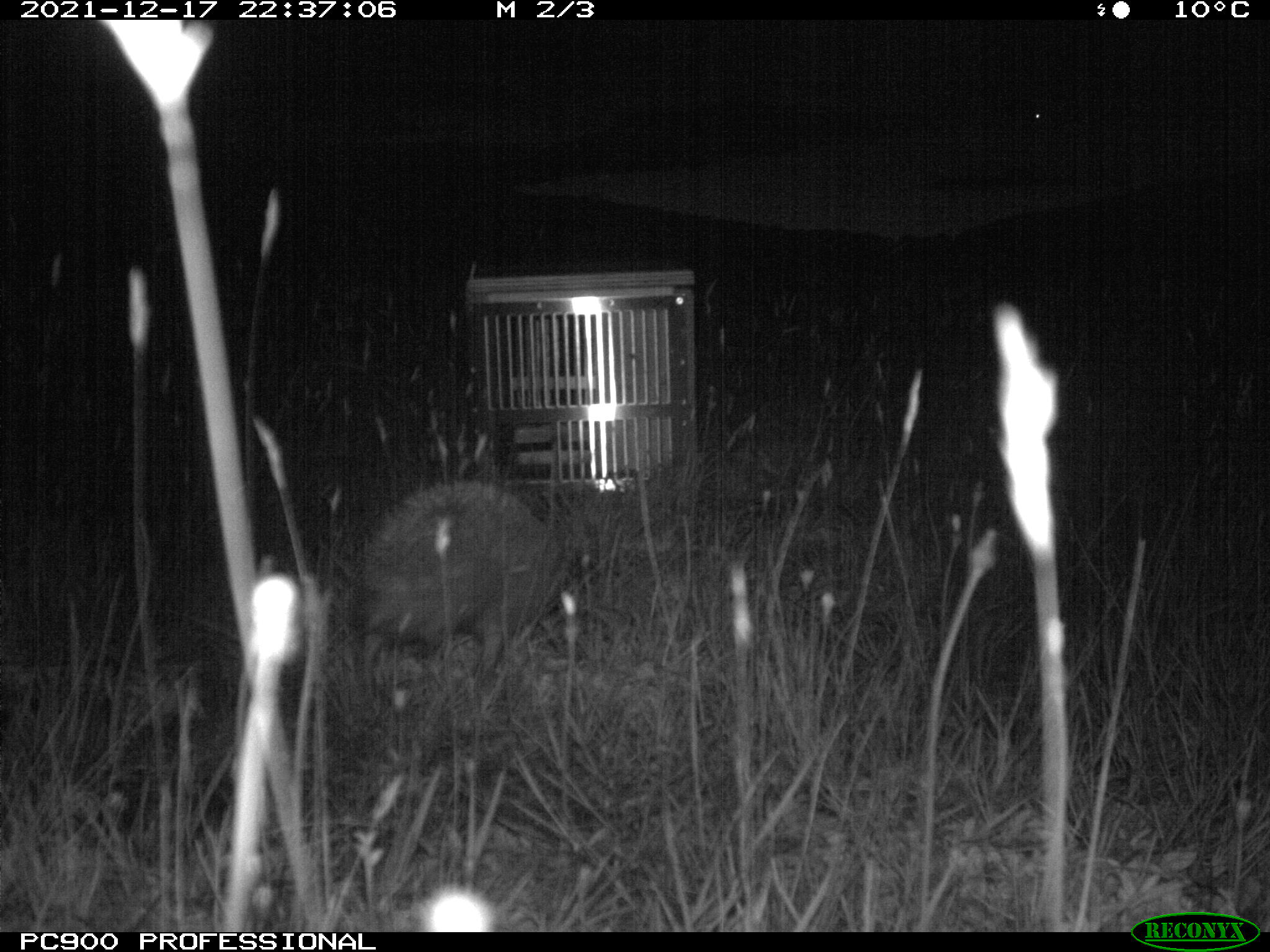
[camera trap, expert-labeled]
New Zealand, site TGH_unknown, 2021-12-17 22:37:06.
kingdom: Animalia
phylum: Chordata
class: Mammalia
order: Eulipotyphla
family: Erinaceidae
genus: Erinaceus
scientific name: Erinaceus europaeus europaeus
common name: european hedgehog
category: hedgehog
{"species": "hedgehog (european hedgehog) (Erinaceus europaeus europaeus)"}